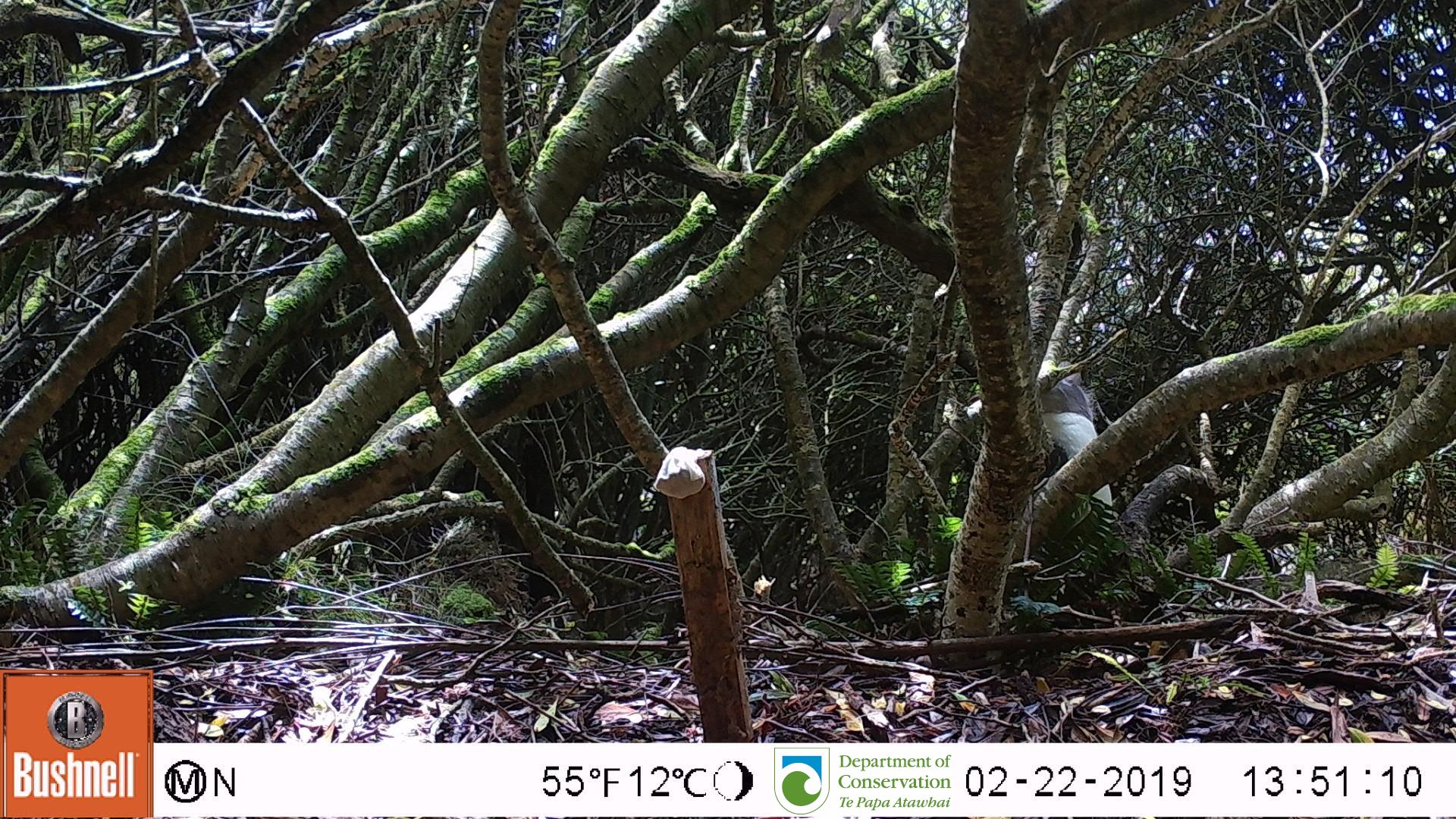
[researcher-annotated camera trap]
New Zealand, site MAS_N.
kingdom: Animalia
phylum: Chordata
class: Aves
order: Sphenisciformes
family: Spheniscidae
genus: Megadyptes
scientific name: Megadyptes antipodes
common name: yellow-eyed penguin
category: yellow eyed penguin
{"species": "yellow eyed penguin (yellow-eyed penguin) (Megadyptes antipodes)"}